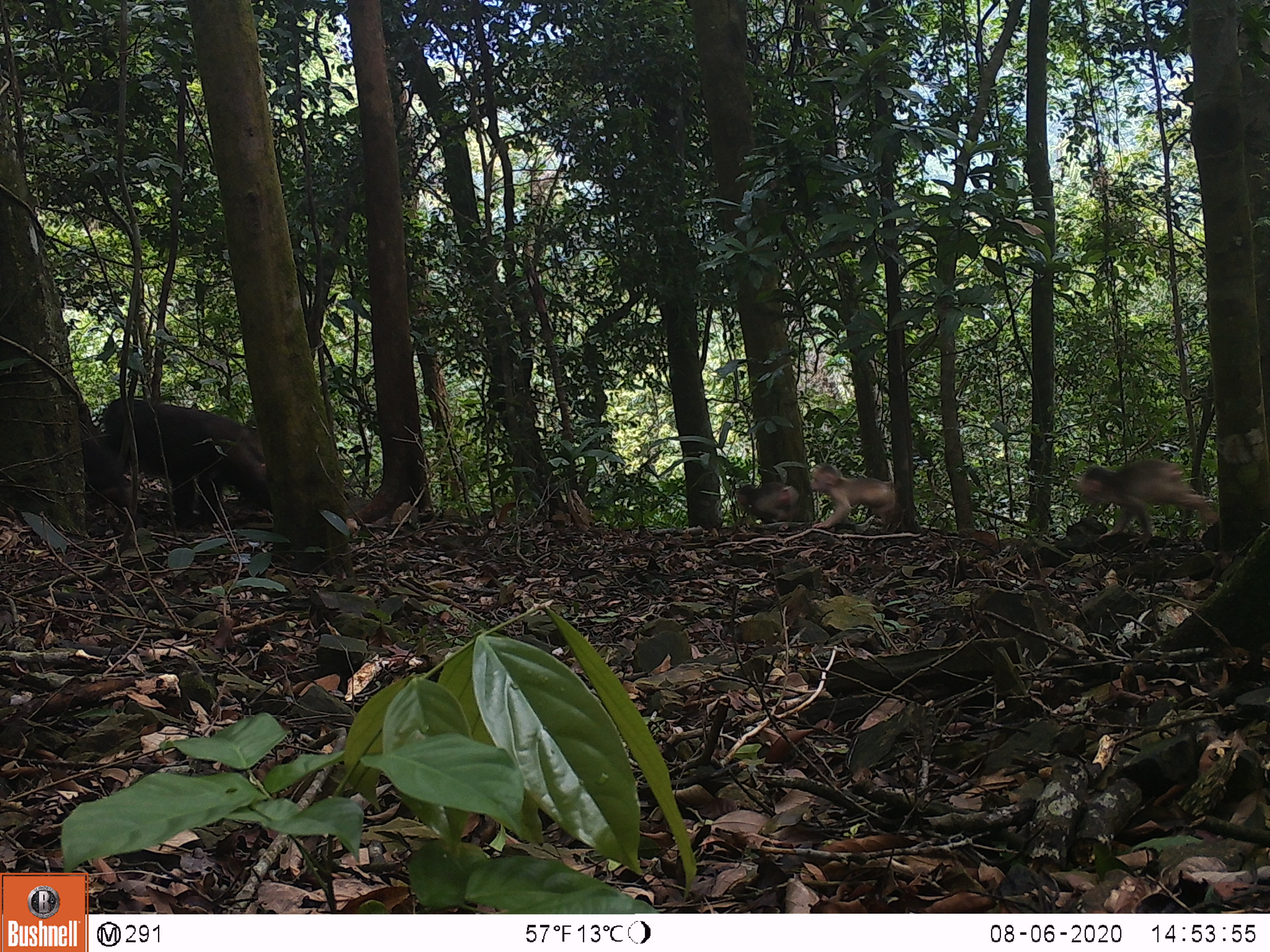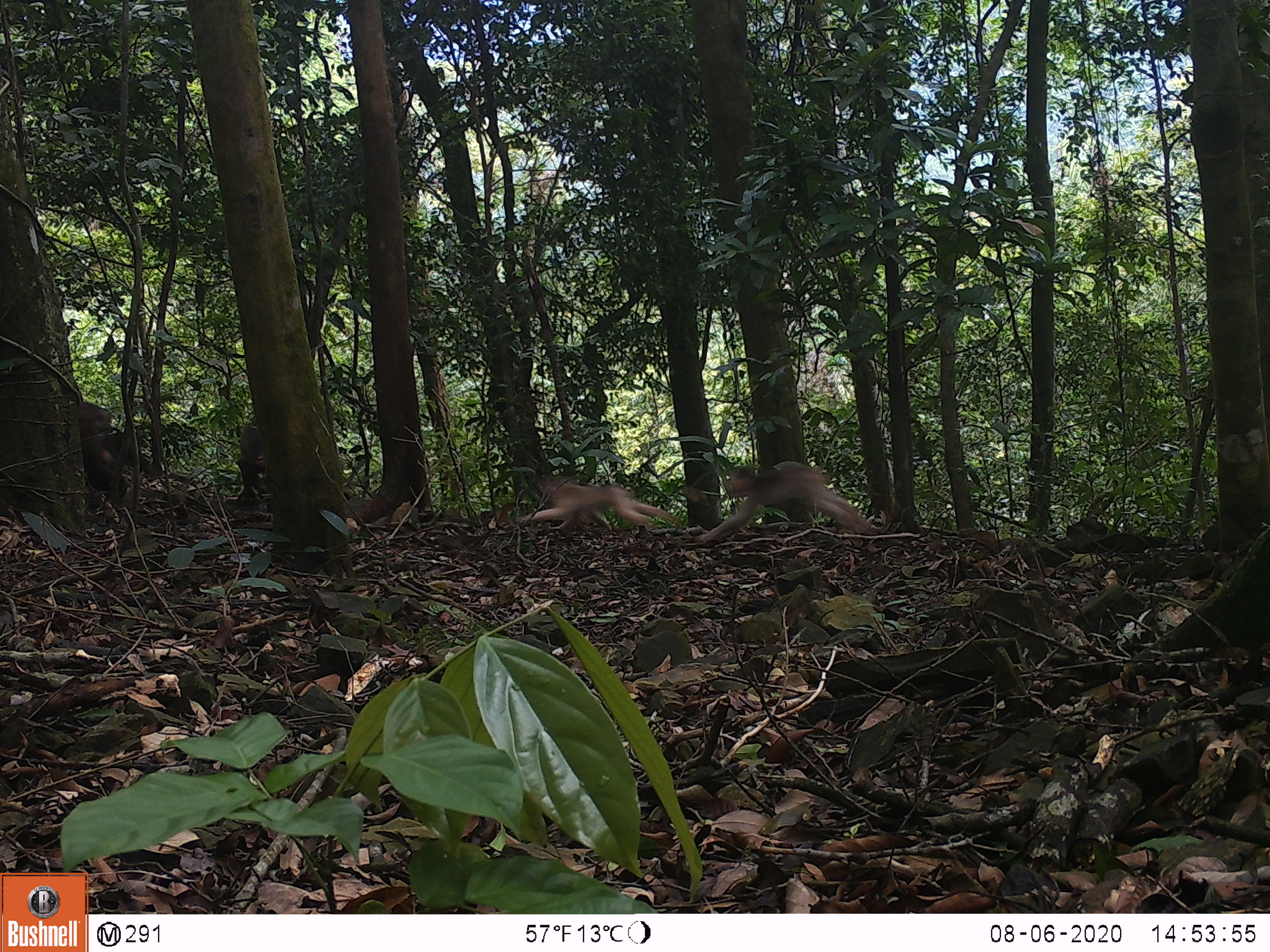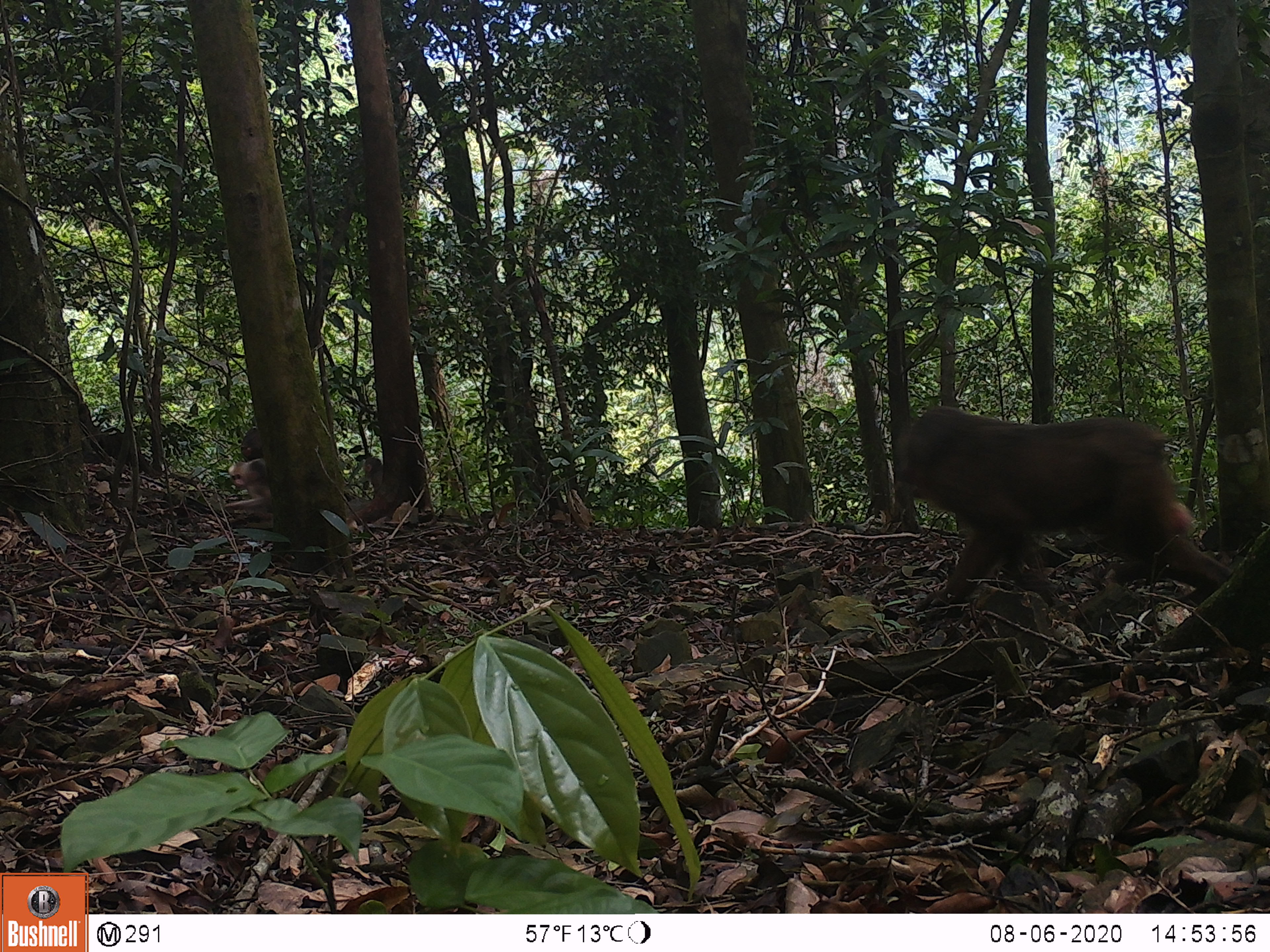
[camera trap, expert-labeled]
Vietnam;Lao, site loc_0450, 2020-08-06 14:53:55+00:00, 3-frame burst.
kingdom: Animalia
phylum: Chordata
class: Mammalia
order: Primates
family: Cercopithecidae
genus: Macaca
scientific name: Macaca arctoides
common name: stump-tailed macaque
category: stump tailed macaque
Stump tailed macaque (stump-tailed macaque) (Macaca arctoides). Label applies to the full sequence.